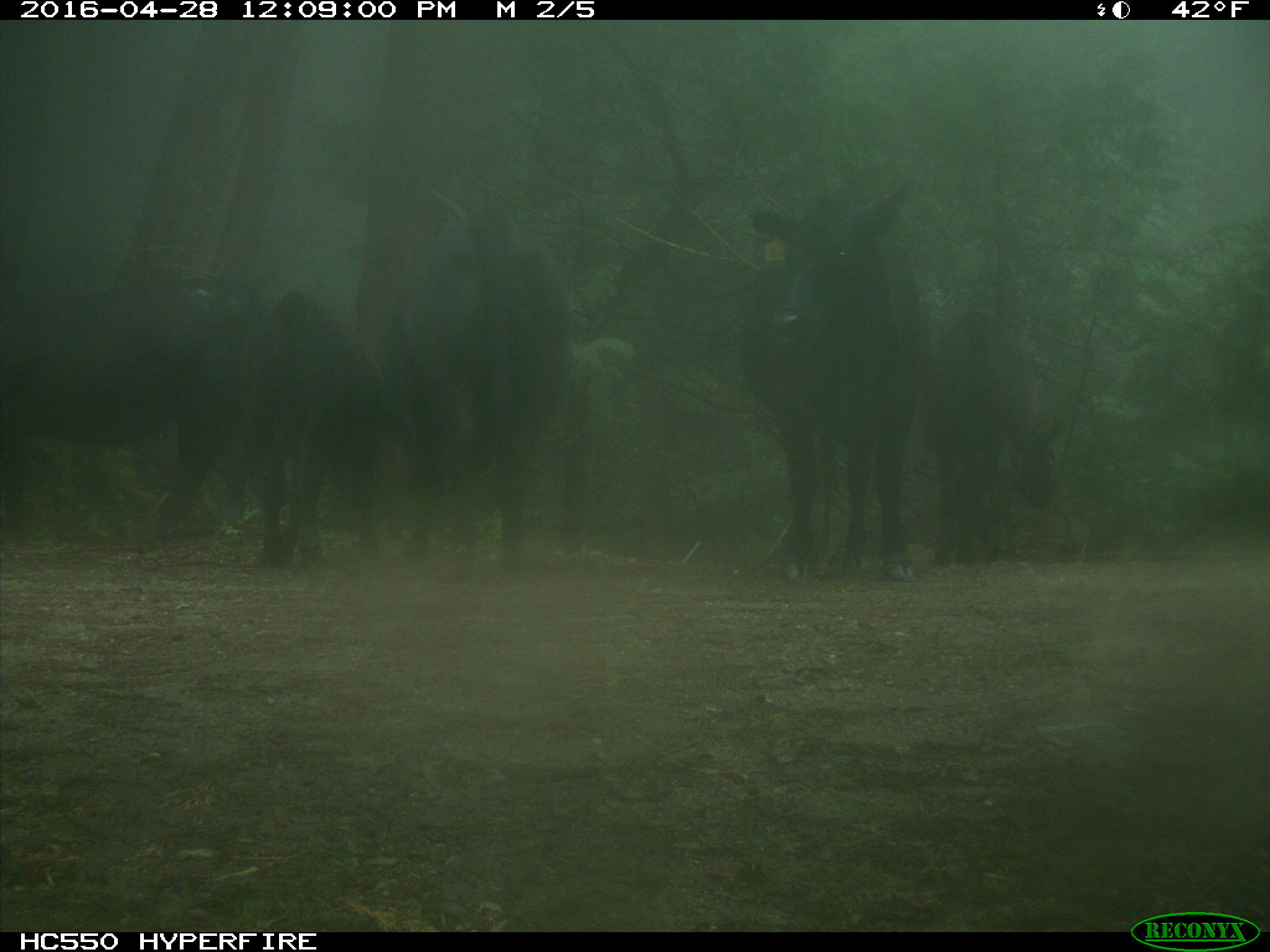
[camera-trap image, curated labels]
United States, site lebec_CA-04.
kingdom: Animalia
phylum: Chordata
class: Mammalia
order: Artiodactyla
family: Bovidae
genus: Bos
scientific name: Bos taurus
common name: domestic cow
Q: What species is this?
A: Bos taurus (domestic cow).